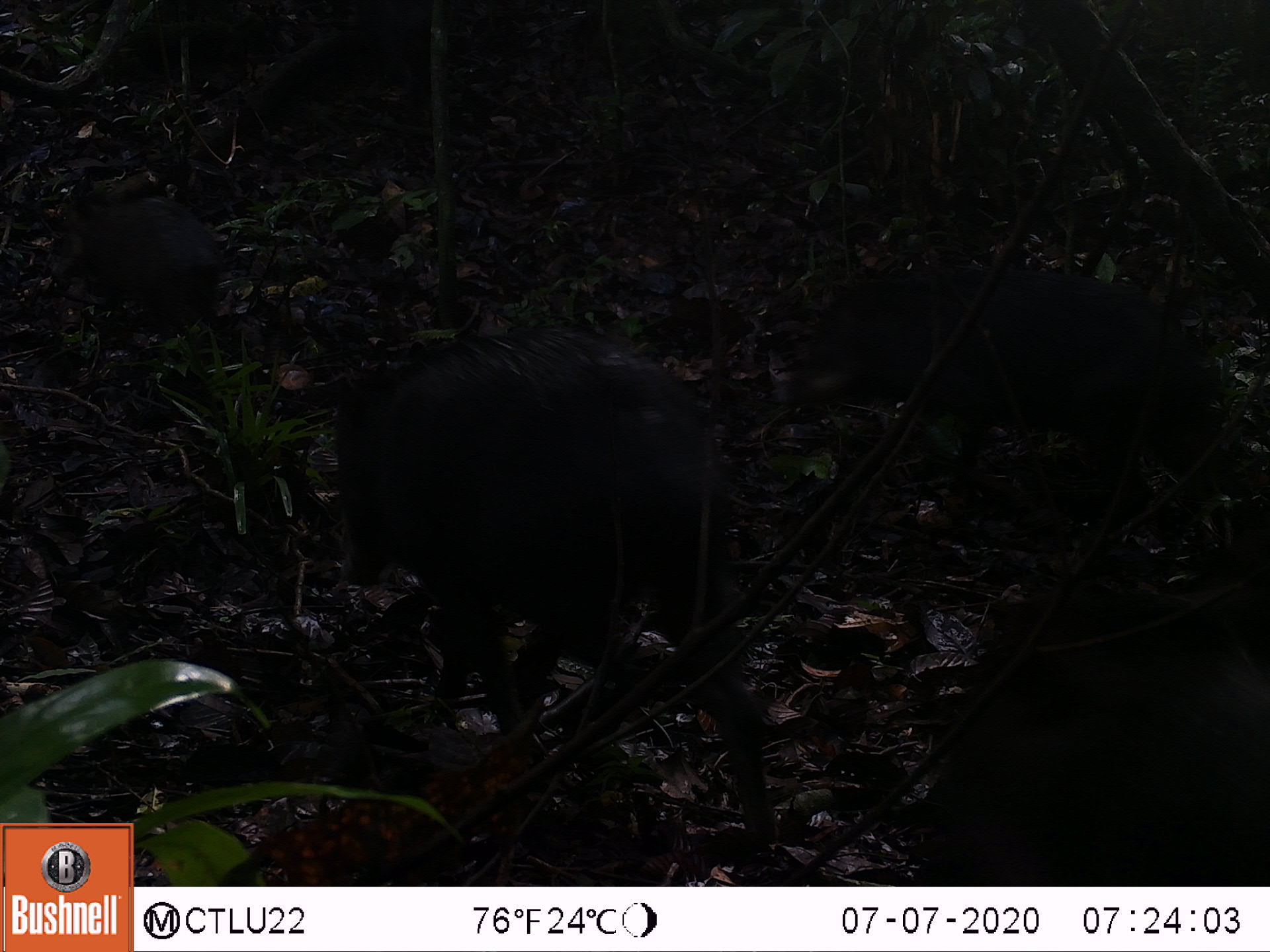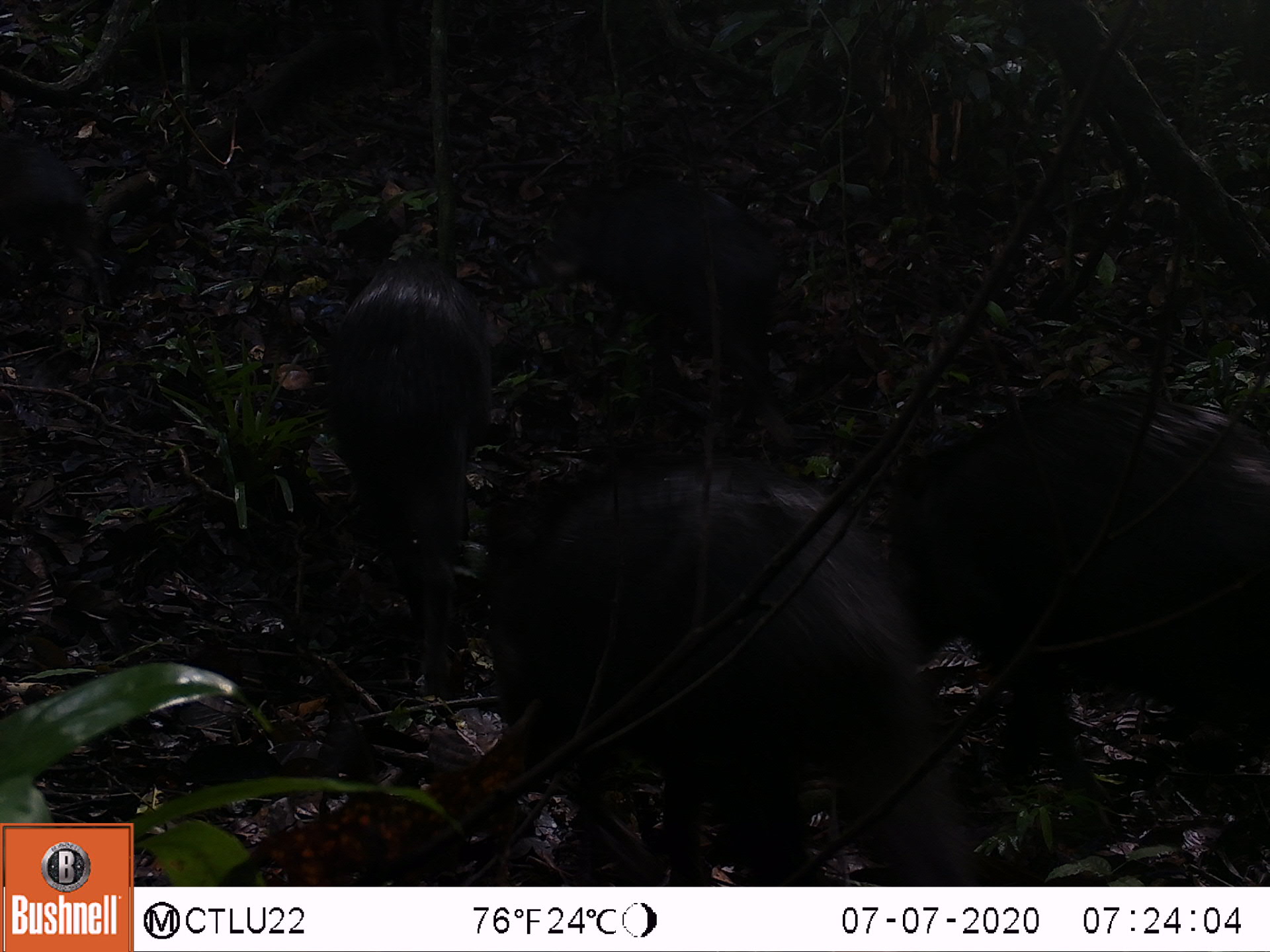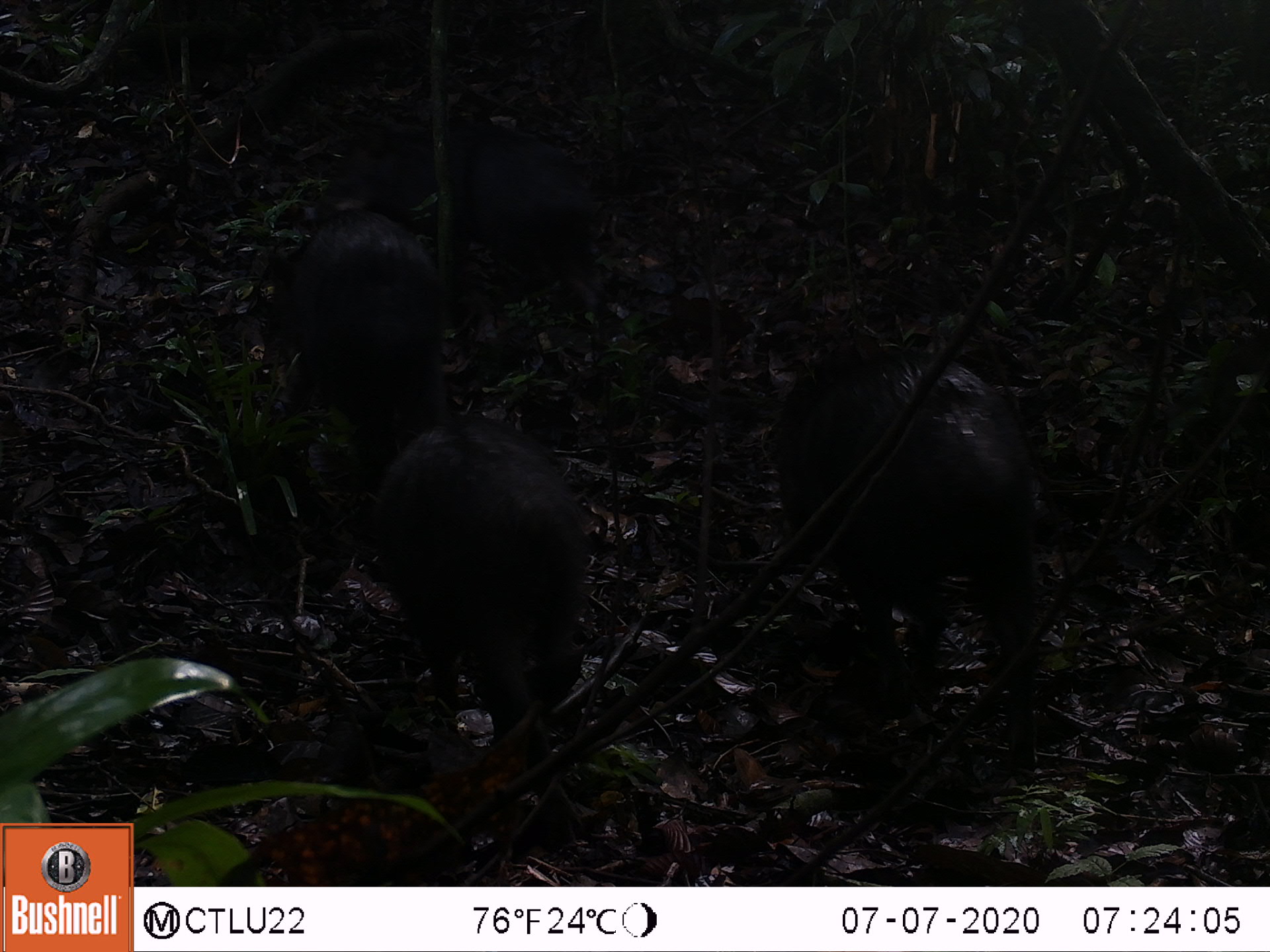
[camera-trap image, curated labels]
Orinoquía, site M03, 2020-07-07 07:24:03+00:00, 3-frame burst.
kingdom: Animalia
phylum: Chordata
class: Mammalia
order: Artiodactyla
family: Tayassuidae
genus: Pecari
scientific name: Pecari tajacu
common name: collared peccary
Collared peccary (Pecari tajacu).